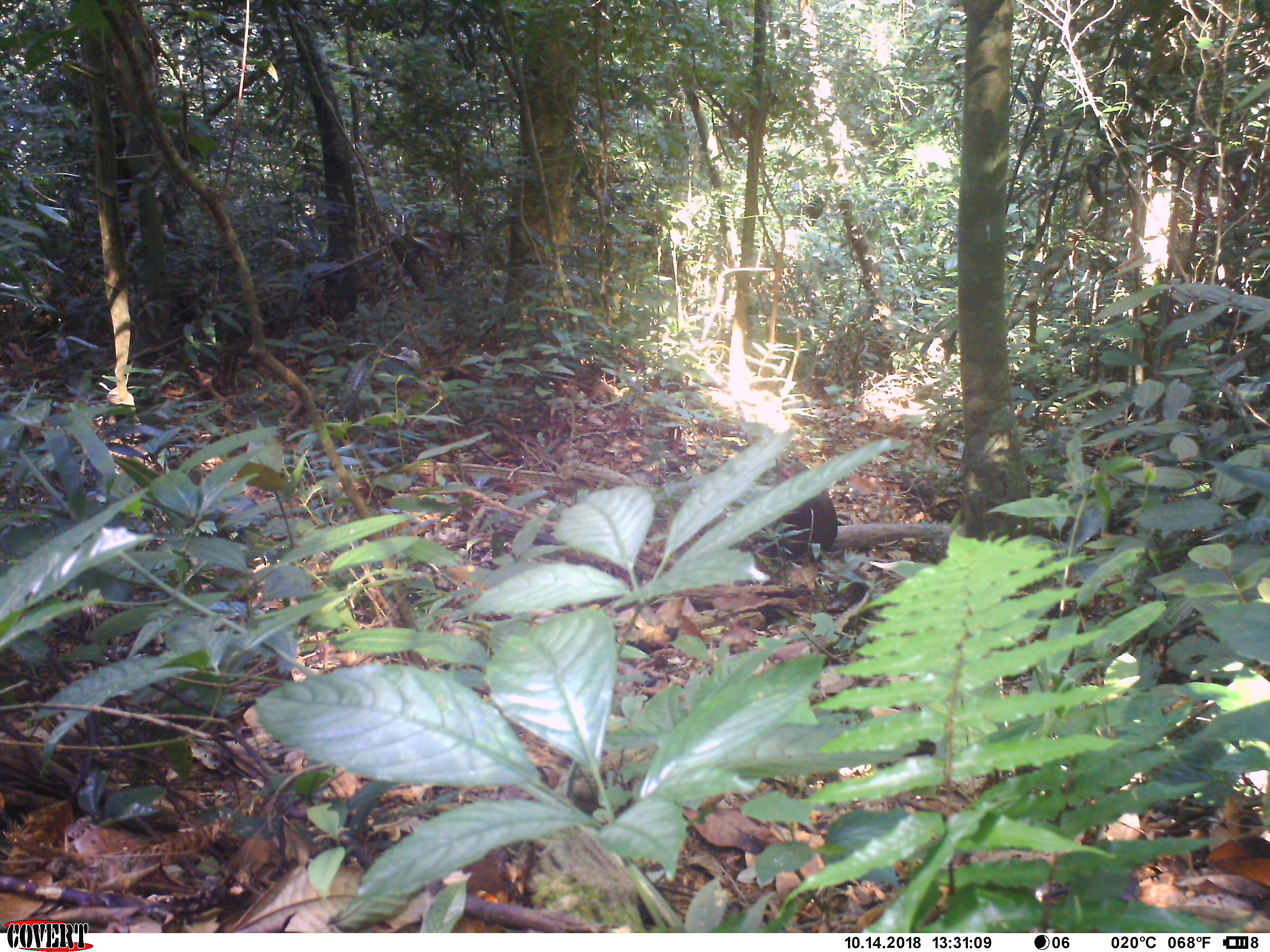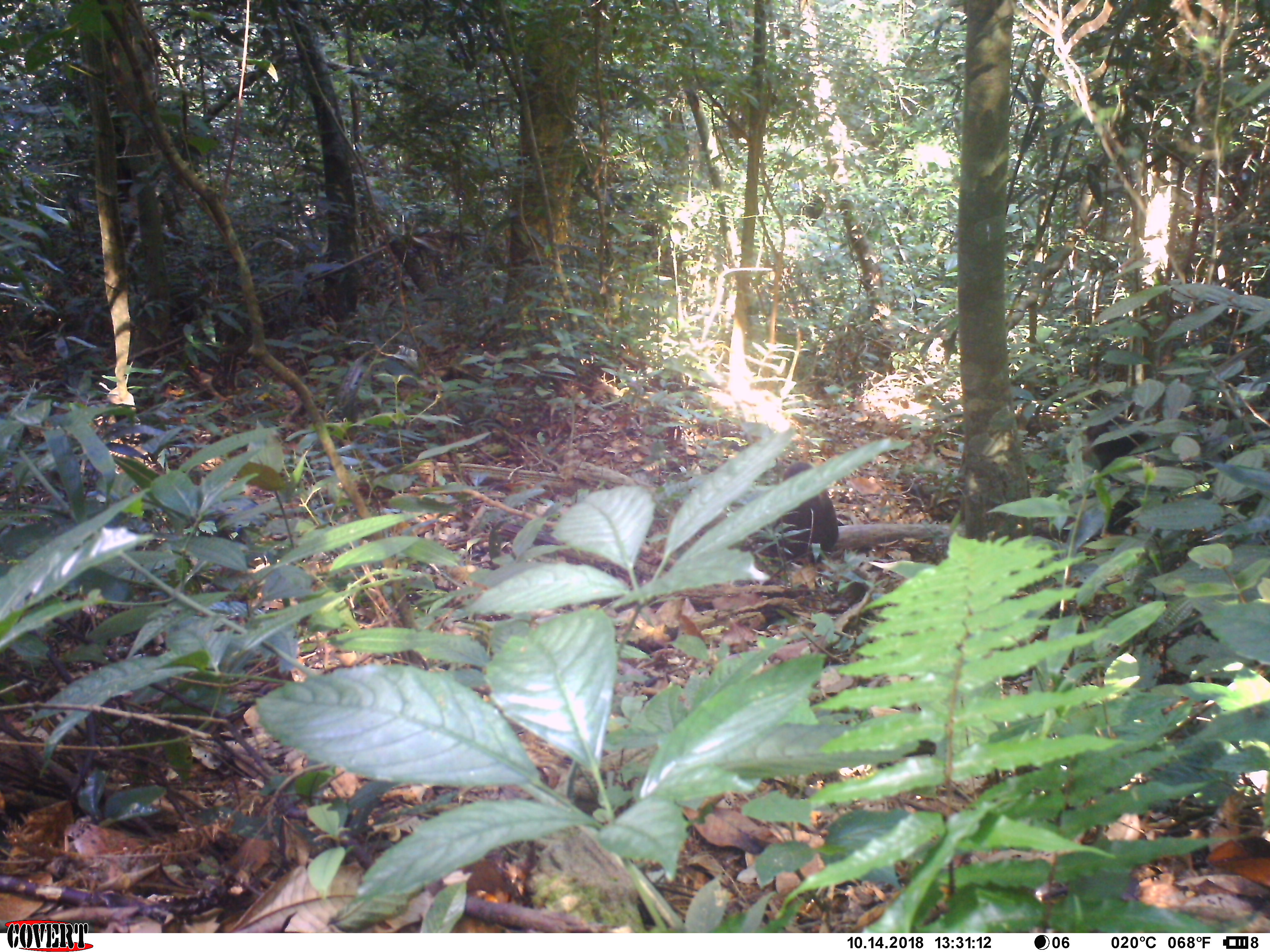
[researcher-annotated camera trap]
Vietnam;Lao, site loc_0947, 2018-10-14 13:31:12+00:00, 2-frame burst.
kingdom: Animalia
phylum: Chordata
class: Mammalia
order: Primates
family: Cercopithecidae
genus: Macaca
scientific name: Macaca arctoides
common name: stump-tailed macaque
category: stump tailed macaque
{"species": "stump tailed macaque (stump-tailed macaque) (Macaca arctoides)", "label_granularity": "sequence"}